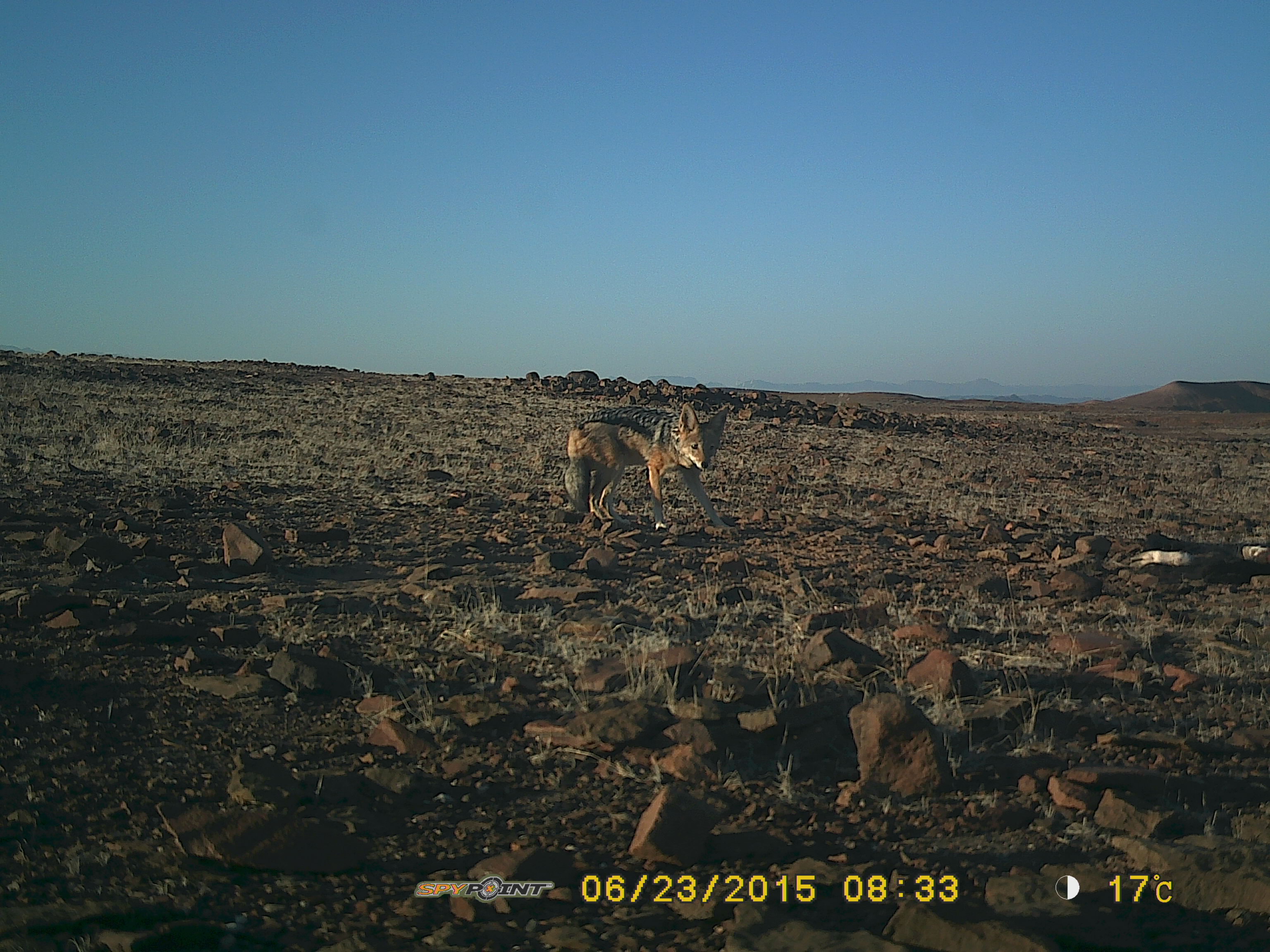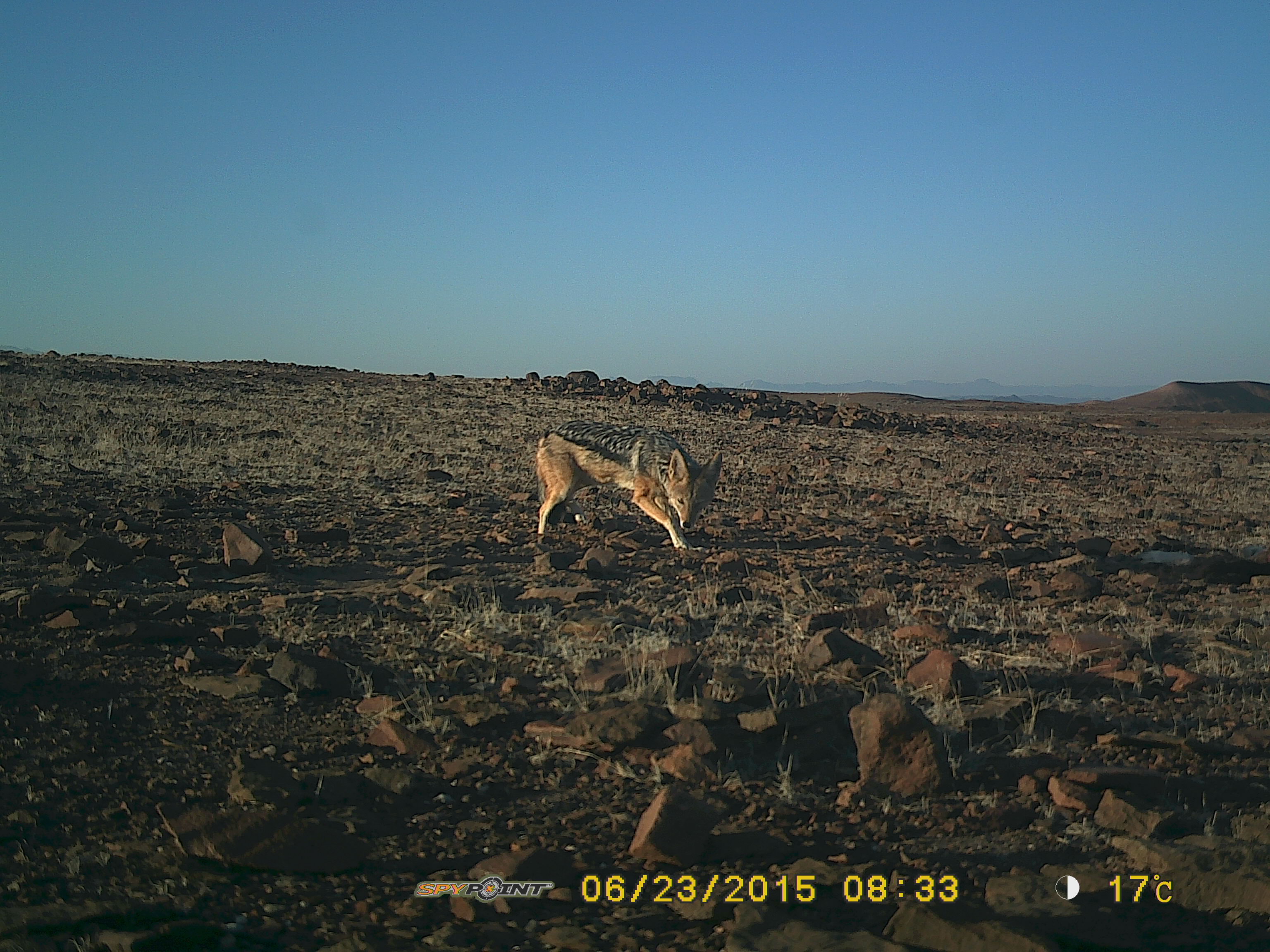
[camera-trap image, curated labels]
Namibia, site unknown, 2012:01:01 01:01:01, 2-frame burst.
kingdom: Animalia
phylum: Chordata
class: Mammalia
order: Carnivora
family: Canidae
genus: Lupulella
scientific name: Lupulella mesomelas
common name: black-backed jackal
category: canis mesomelas